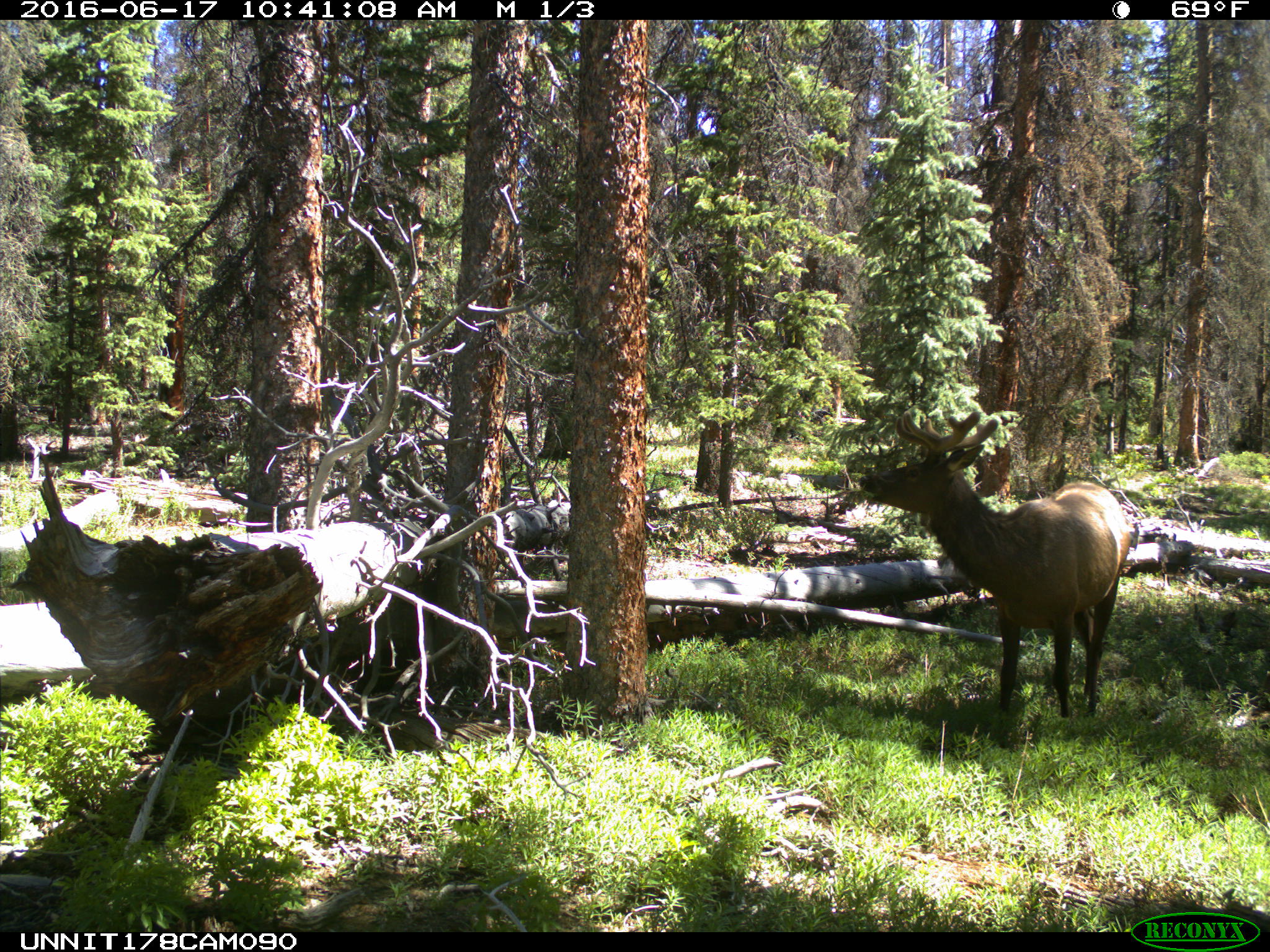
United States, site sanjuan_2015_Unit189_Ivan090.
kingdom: Animalia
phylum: Chordata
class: Mammalia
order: Artiodactyla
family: Cervidae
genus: Cervus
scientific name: Cervus elaphus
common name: red deer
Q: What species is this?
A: Cervus elaphus (red deer).